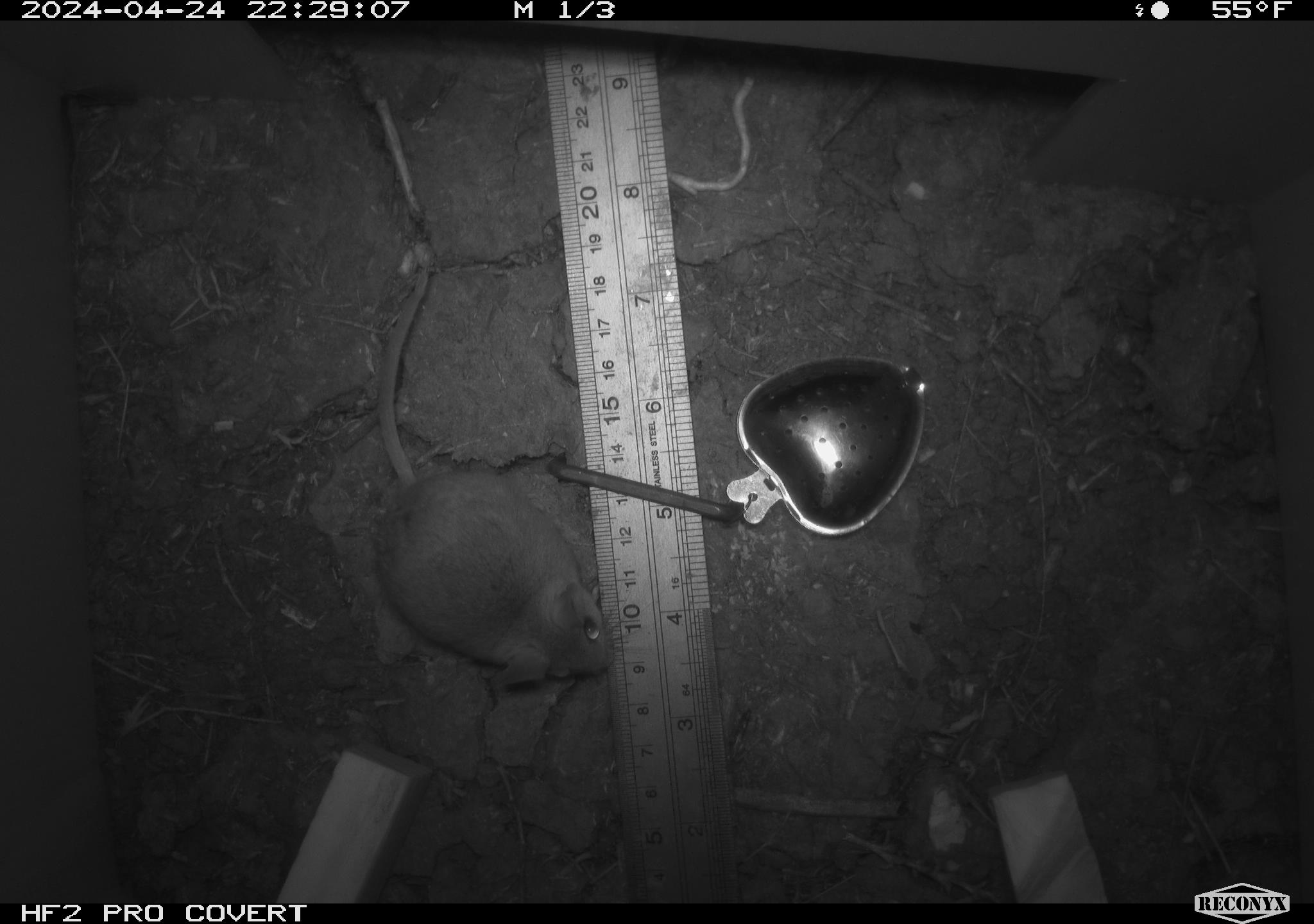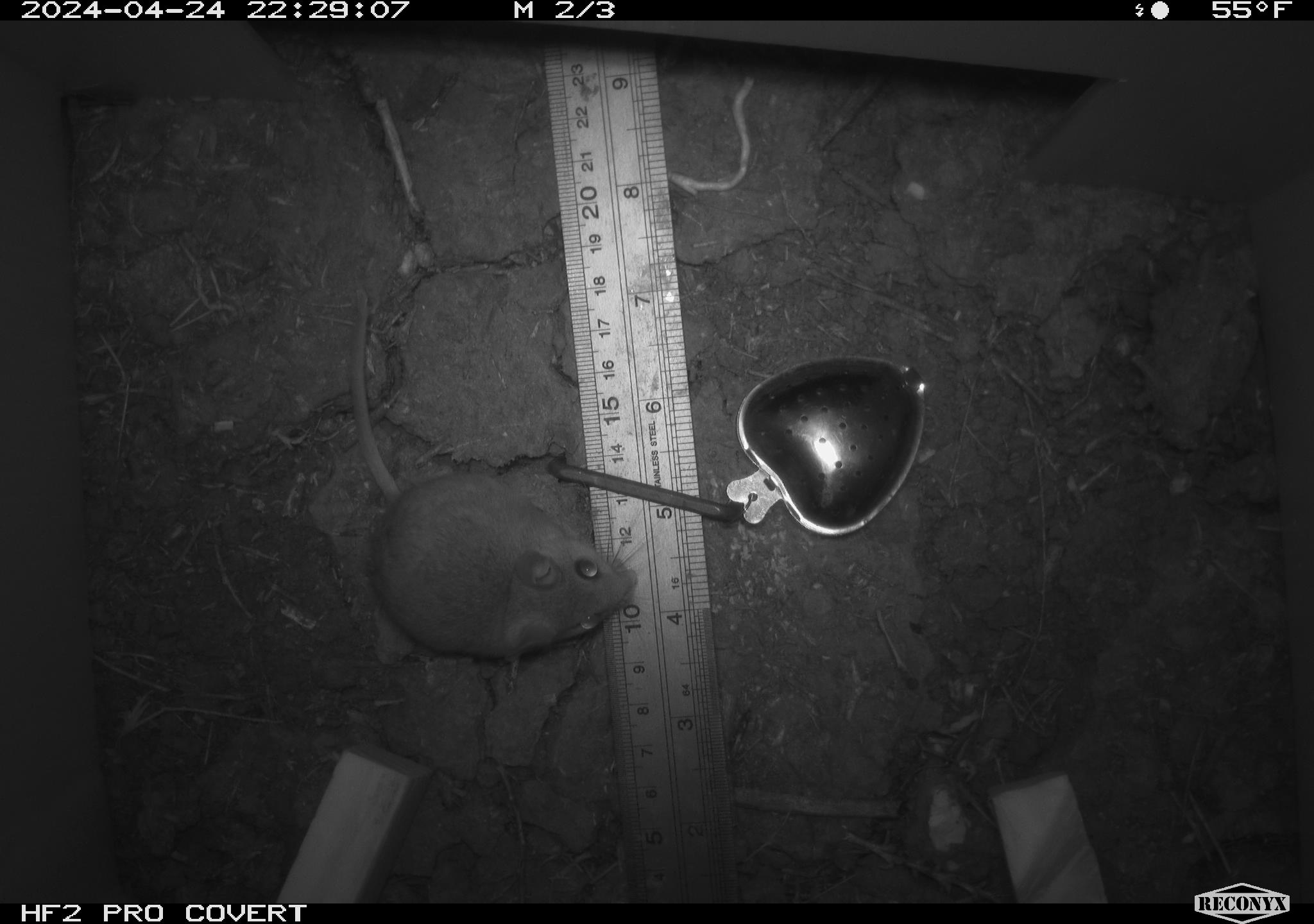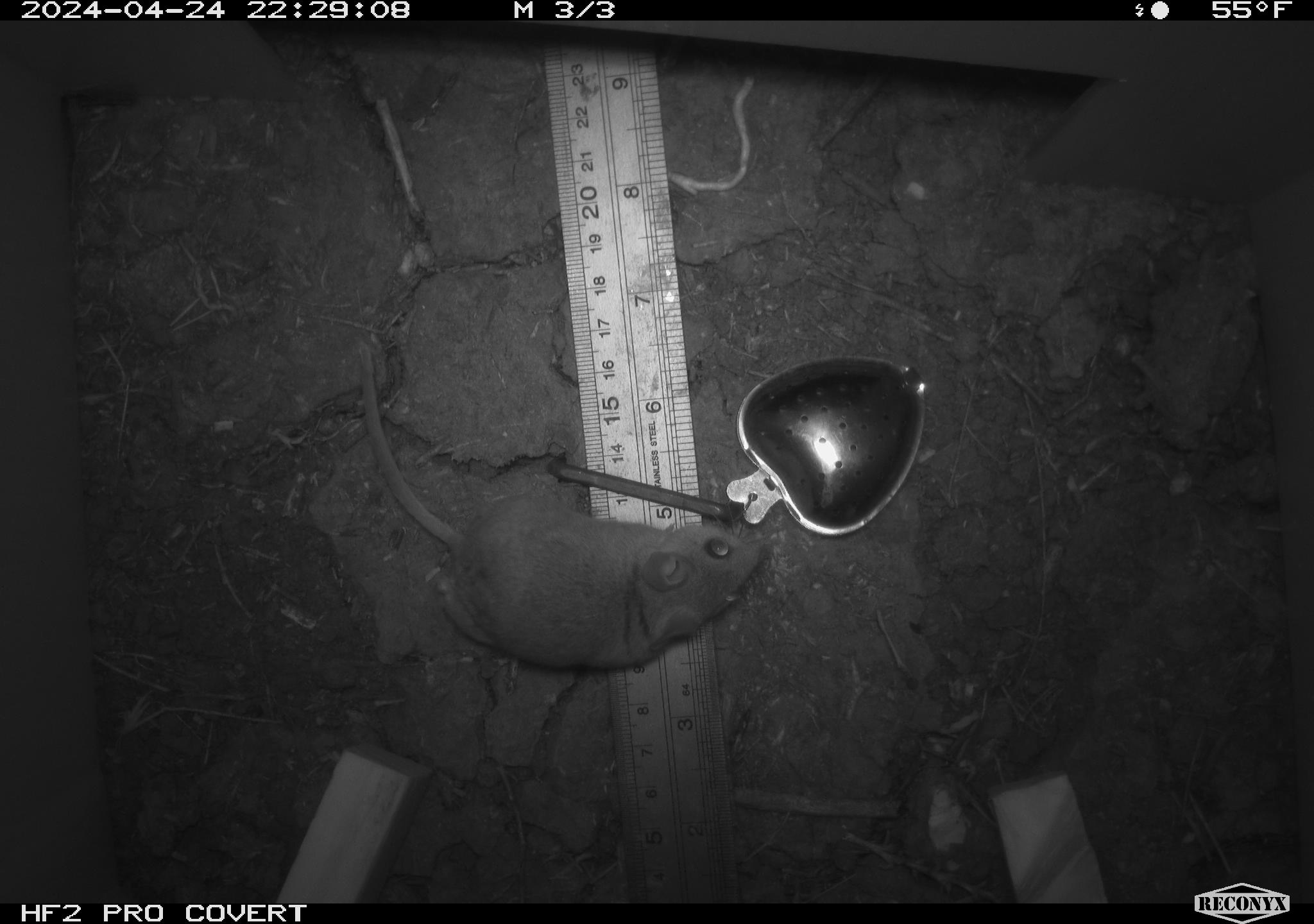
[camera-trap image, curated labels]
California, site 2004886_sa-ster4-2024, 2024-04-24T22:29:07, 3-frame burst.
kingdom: Animalia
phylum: Chordata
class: Mammalia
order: Rodentia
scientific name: Rodentia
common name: mouse species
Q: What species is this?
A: Mouse species (Rodentia).